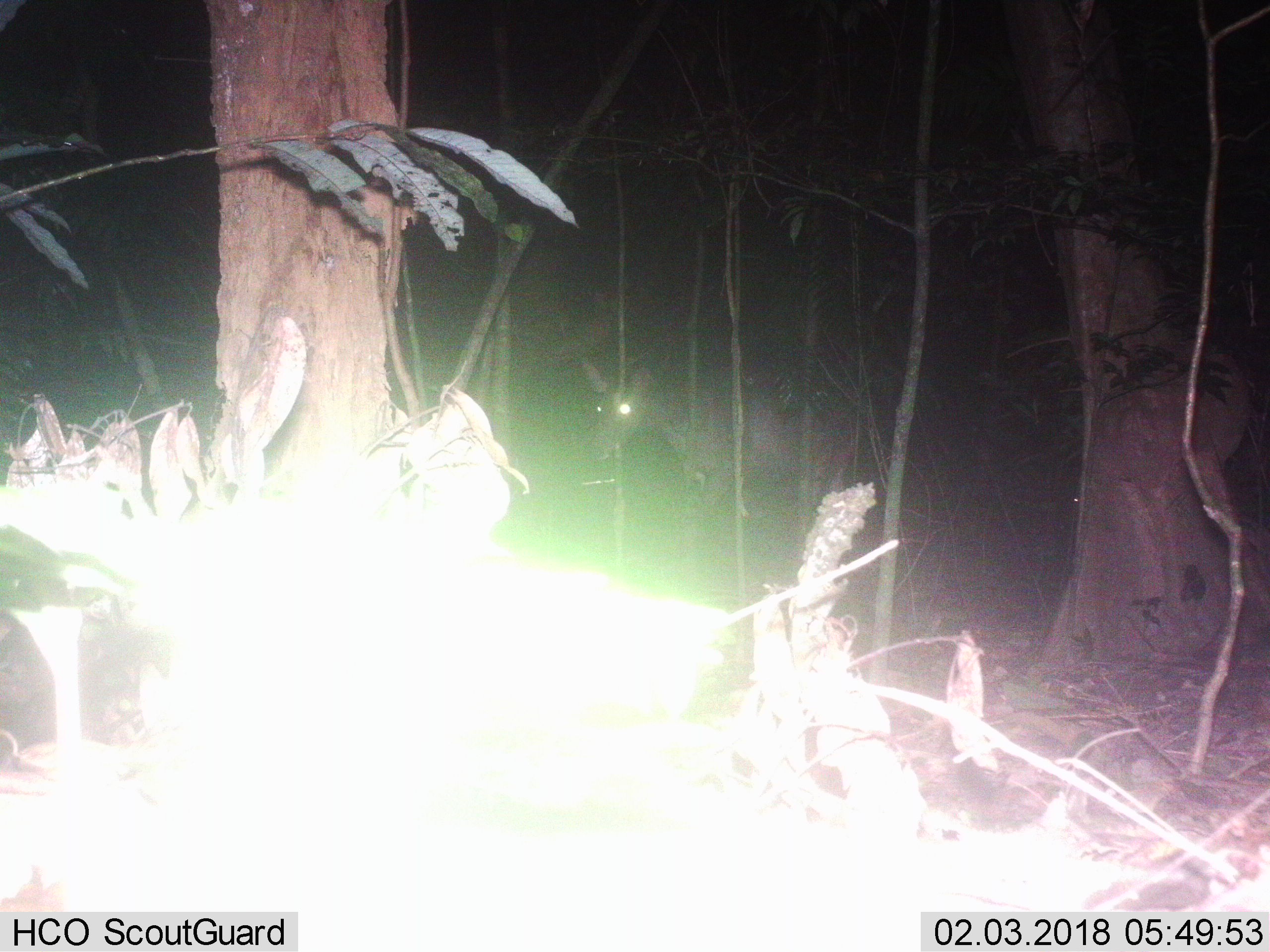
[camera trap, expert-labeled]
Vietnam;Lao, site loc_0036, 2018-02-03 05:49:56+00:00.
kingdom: Animalia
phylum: Chordata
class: Mammalia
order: Artiodactyla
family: Cervidae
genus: Rusa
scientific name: Rusa unicolor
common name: sambar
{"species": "sambar (Rusa unicolor)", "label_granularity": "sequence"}